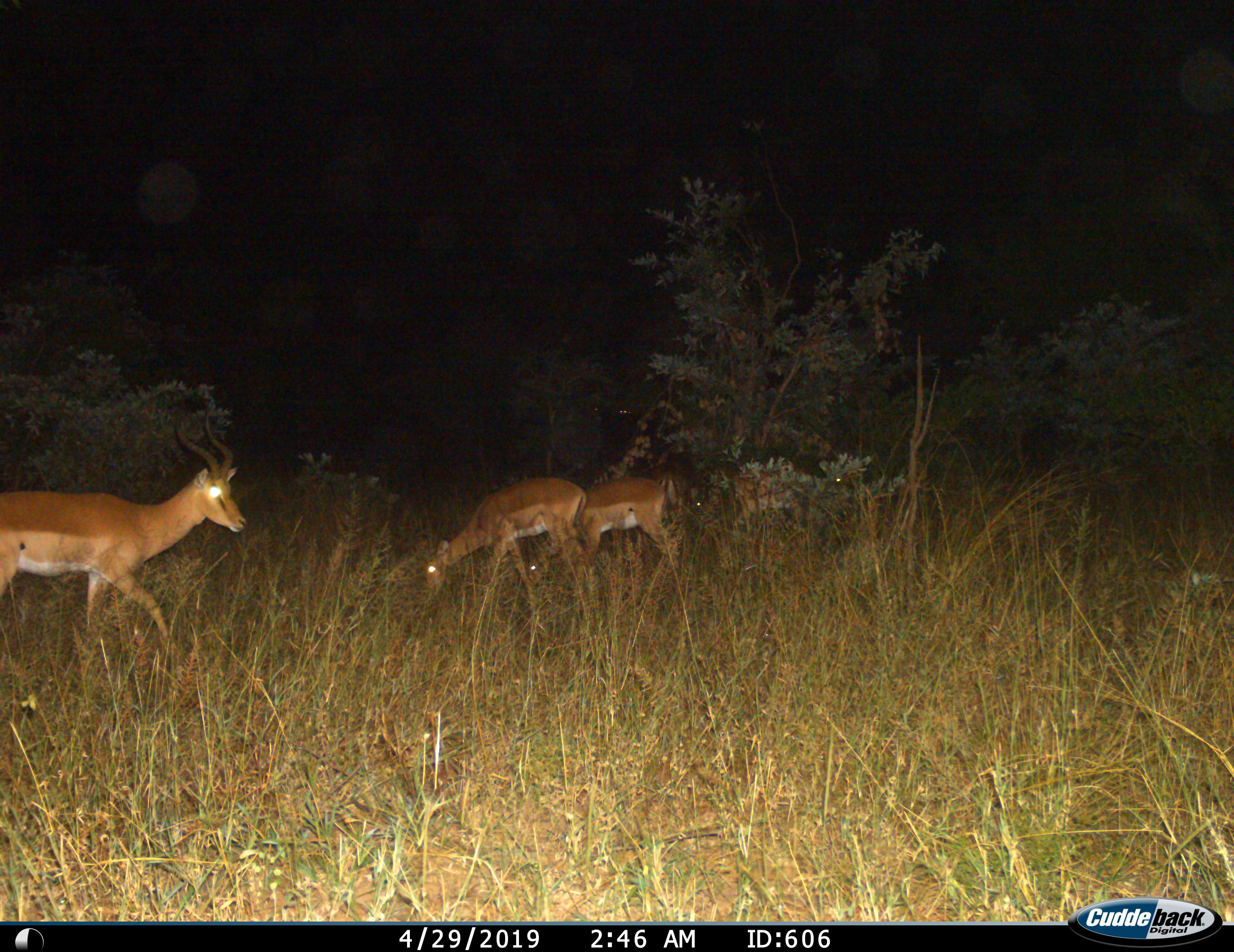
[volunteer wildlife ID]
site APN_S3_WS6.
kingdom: Animalia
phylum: Chordata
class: Mammalia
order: Artiodactyla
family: Bovidae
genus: Aepyceros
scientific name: Aepyceros melampus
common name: impala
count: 4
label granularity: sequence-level